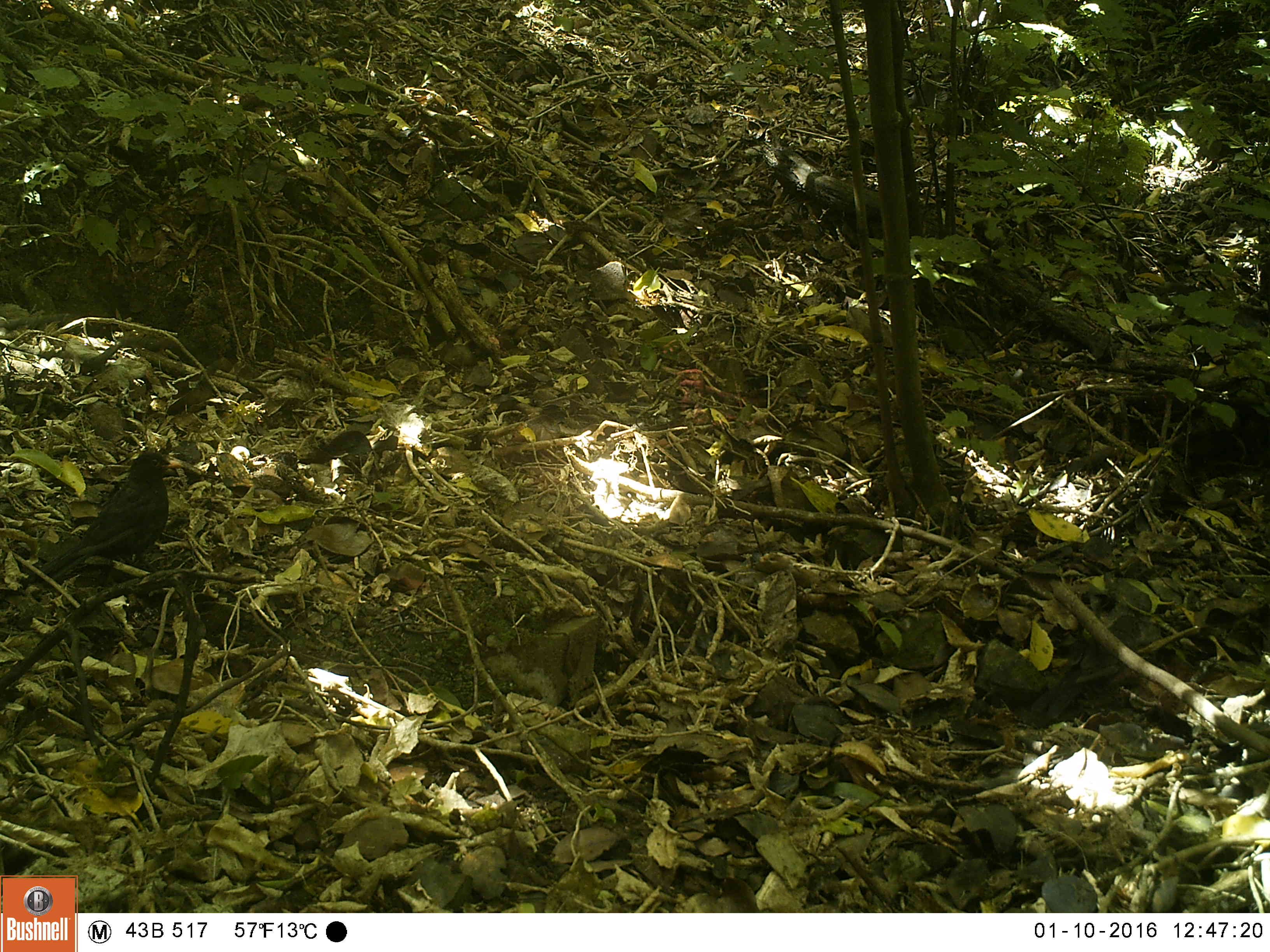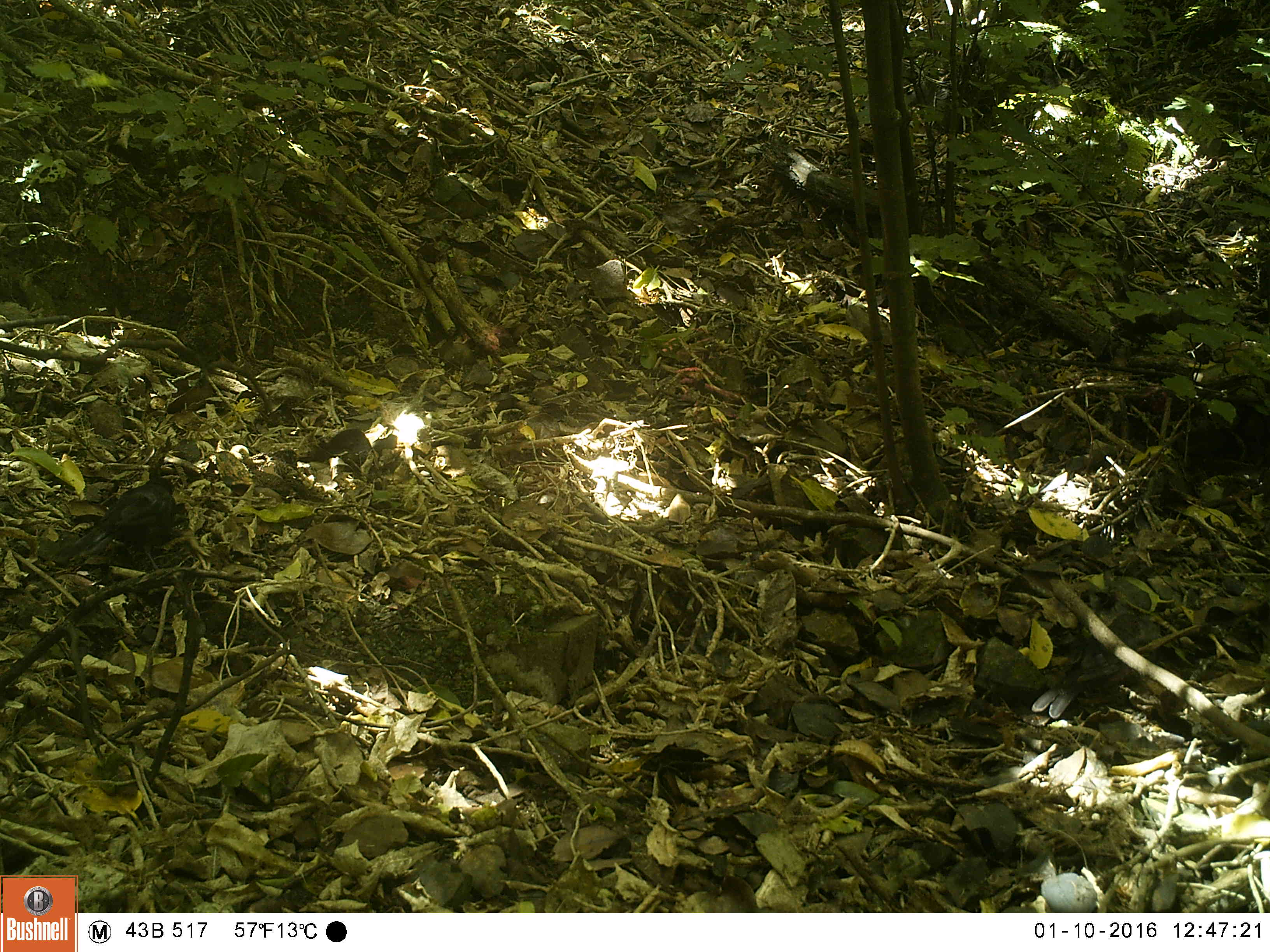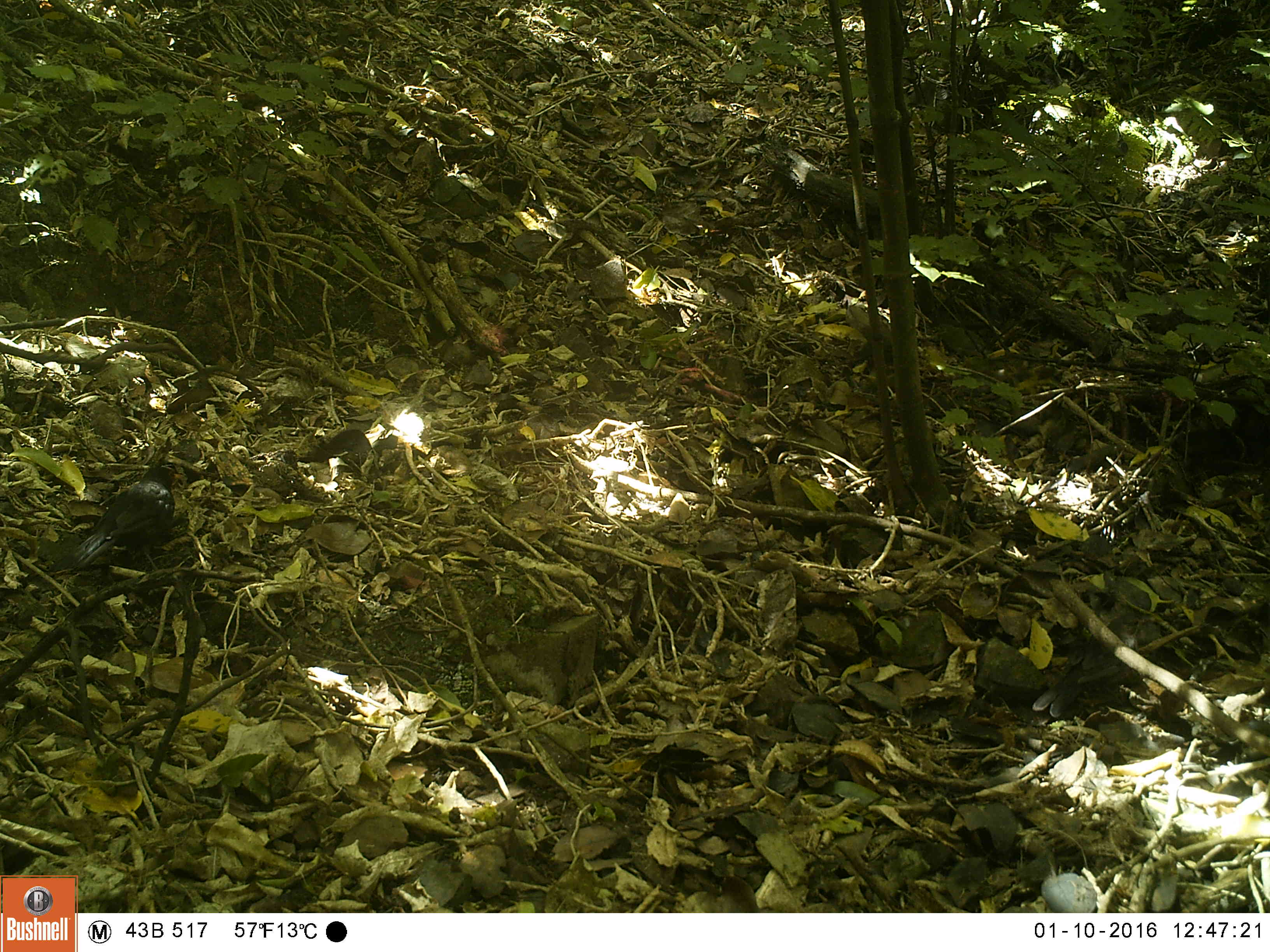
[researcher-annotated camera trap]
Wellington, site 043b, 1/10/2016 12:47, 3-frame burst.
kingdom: Animalia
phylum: Chordata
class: Aves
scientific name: Aves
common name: bird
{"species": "bird (Aves)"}